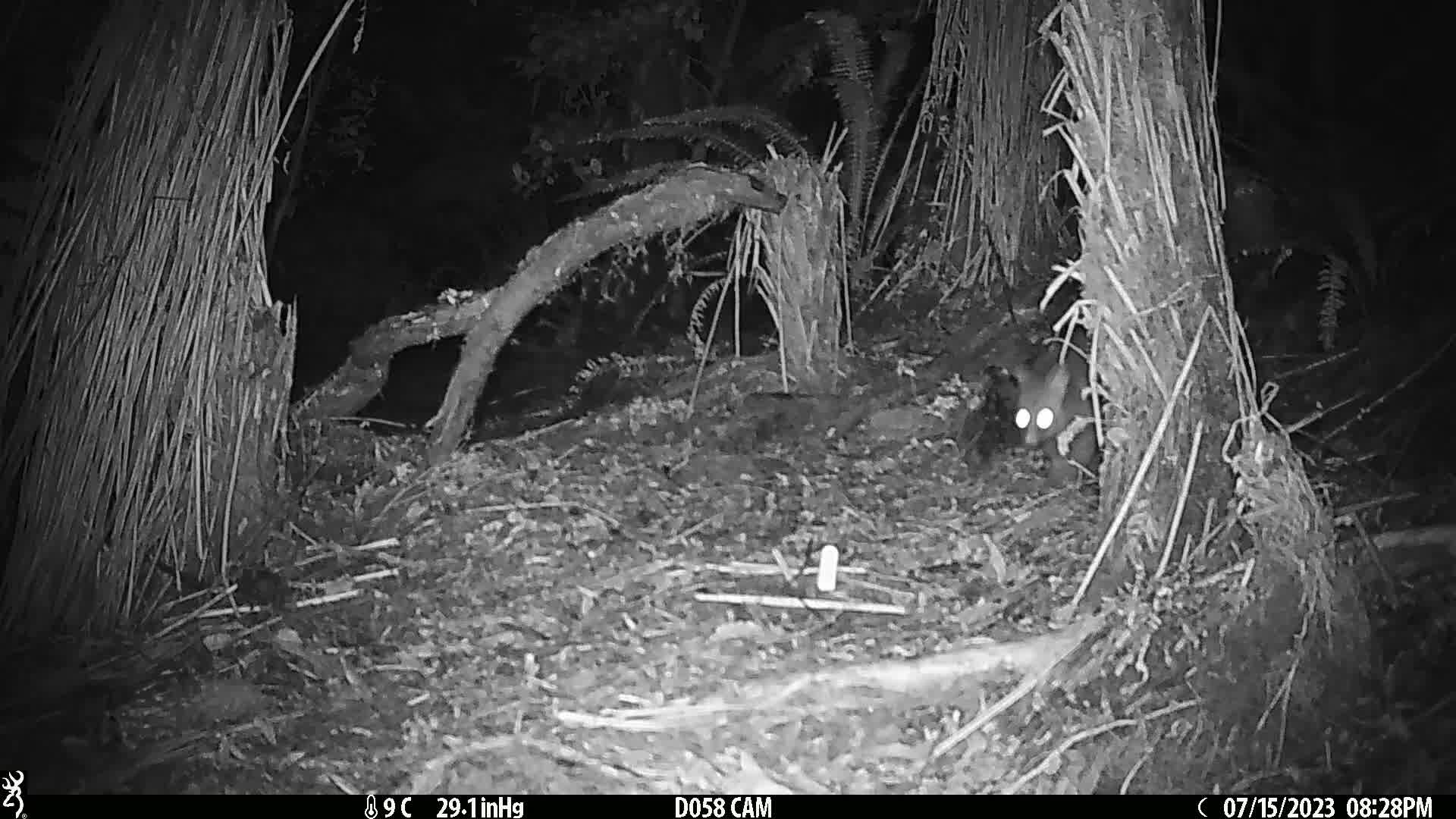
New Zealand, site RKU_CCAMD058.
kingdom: Animalia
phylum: Chordata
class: Mammalia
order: Diprotodontia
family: Phalangeridae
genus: Trichosurus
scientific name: Trichosurus vulpecula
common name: common brushtail possum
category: possum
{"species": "possum (common brushtail possum) (Trichosurus vulpecula)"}